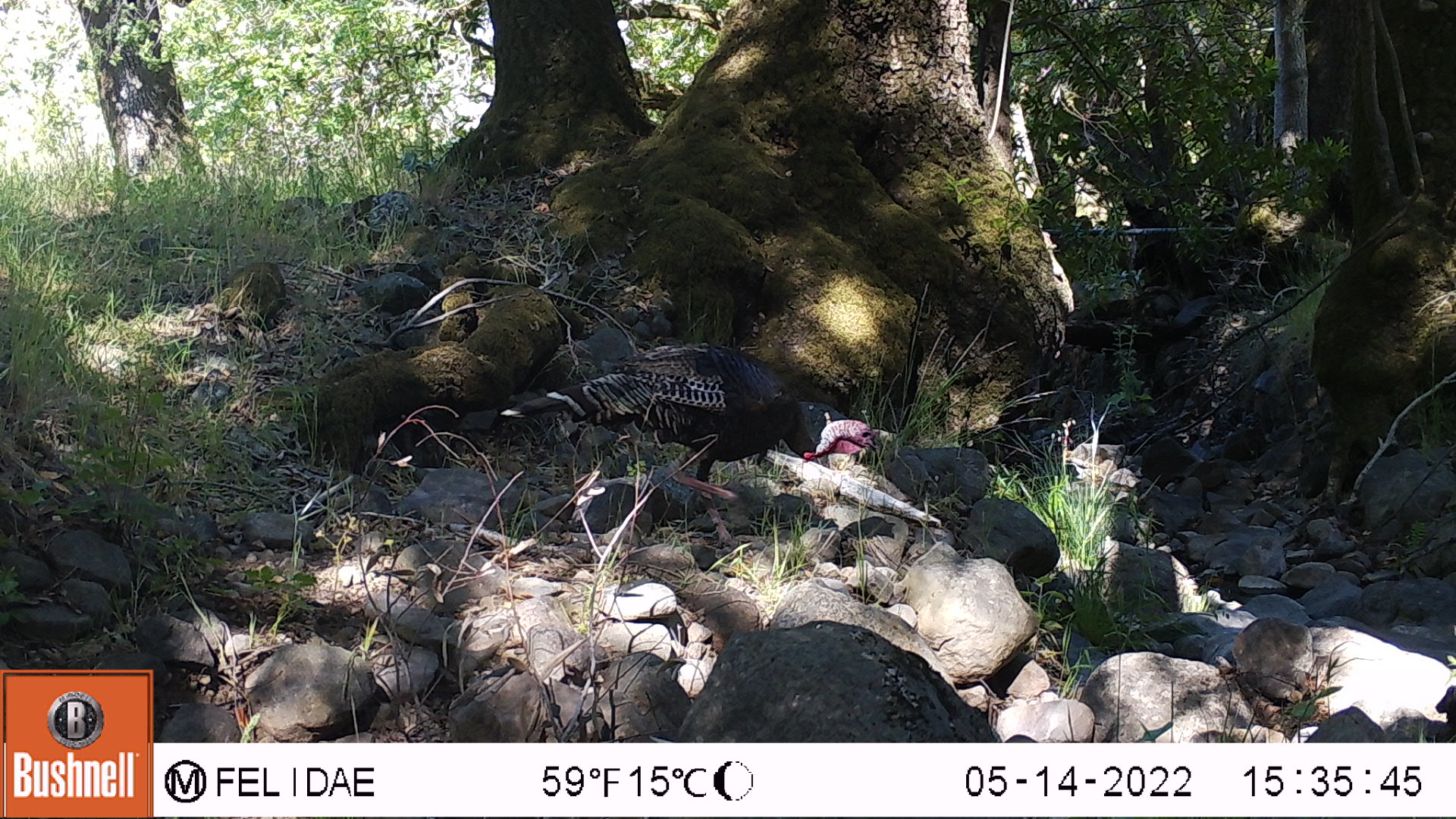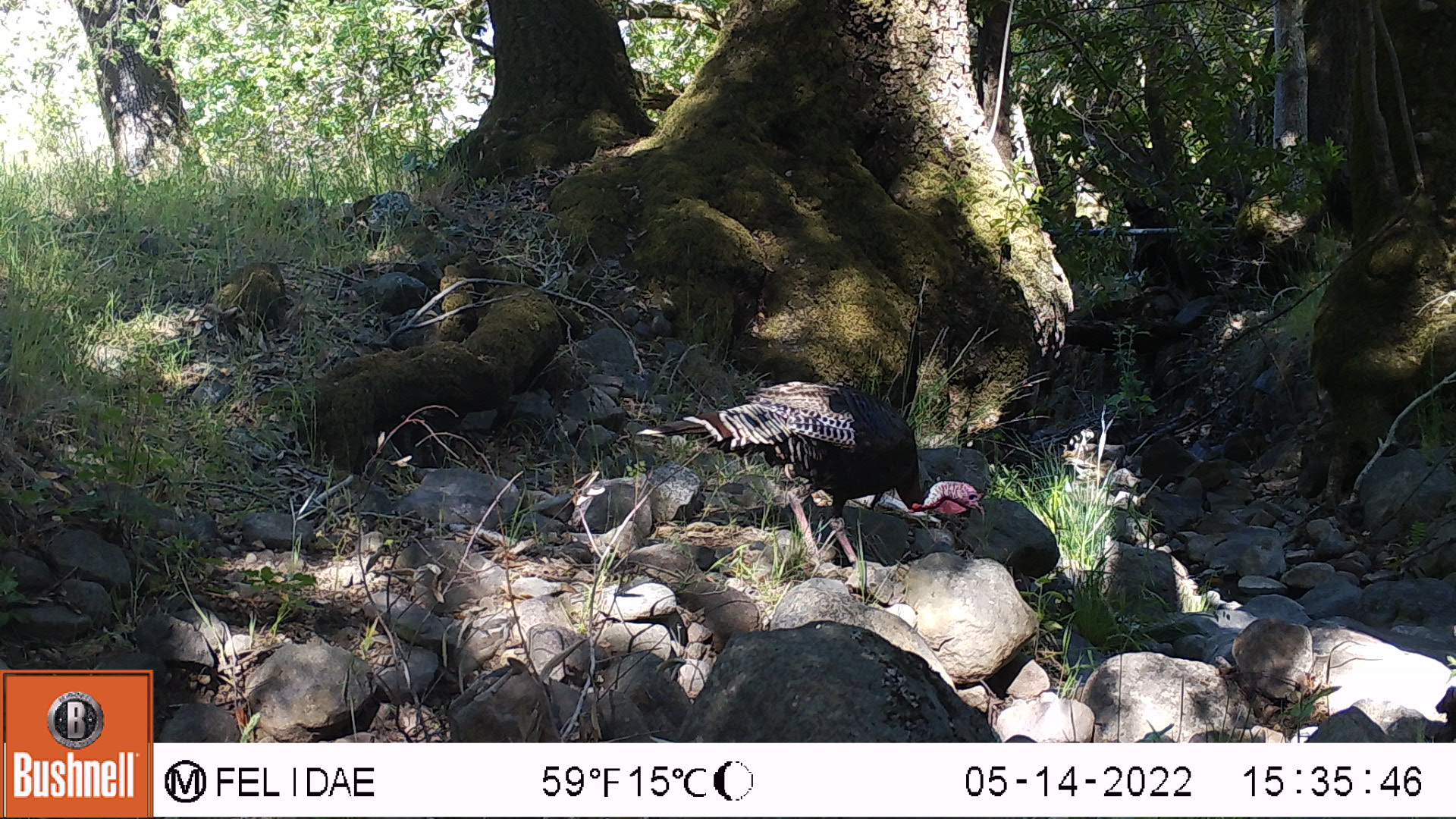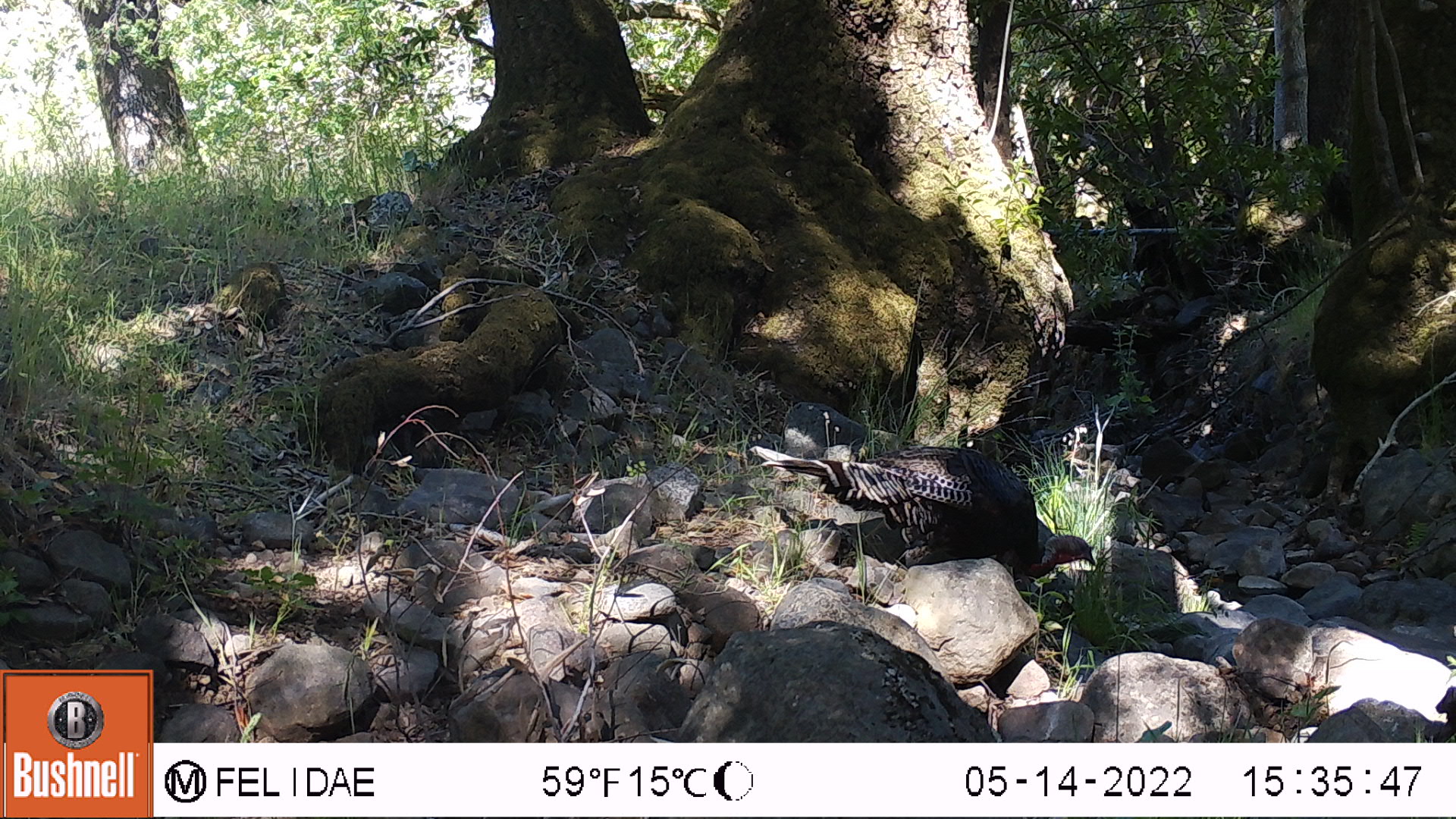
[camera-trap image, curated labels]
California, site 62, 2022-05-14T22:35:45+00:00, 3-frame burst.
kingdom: Animalia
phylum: Chordata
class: Aves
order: Galliformes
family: Phasianidae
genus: Meleagris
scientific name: Meleagris gallopavo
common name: turkey